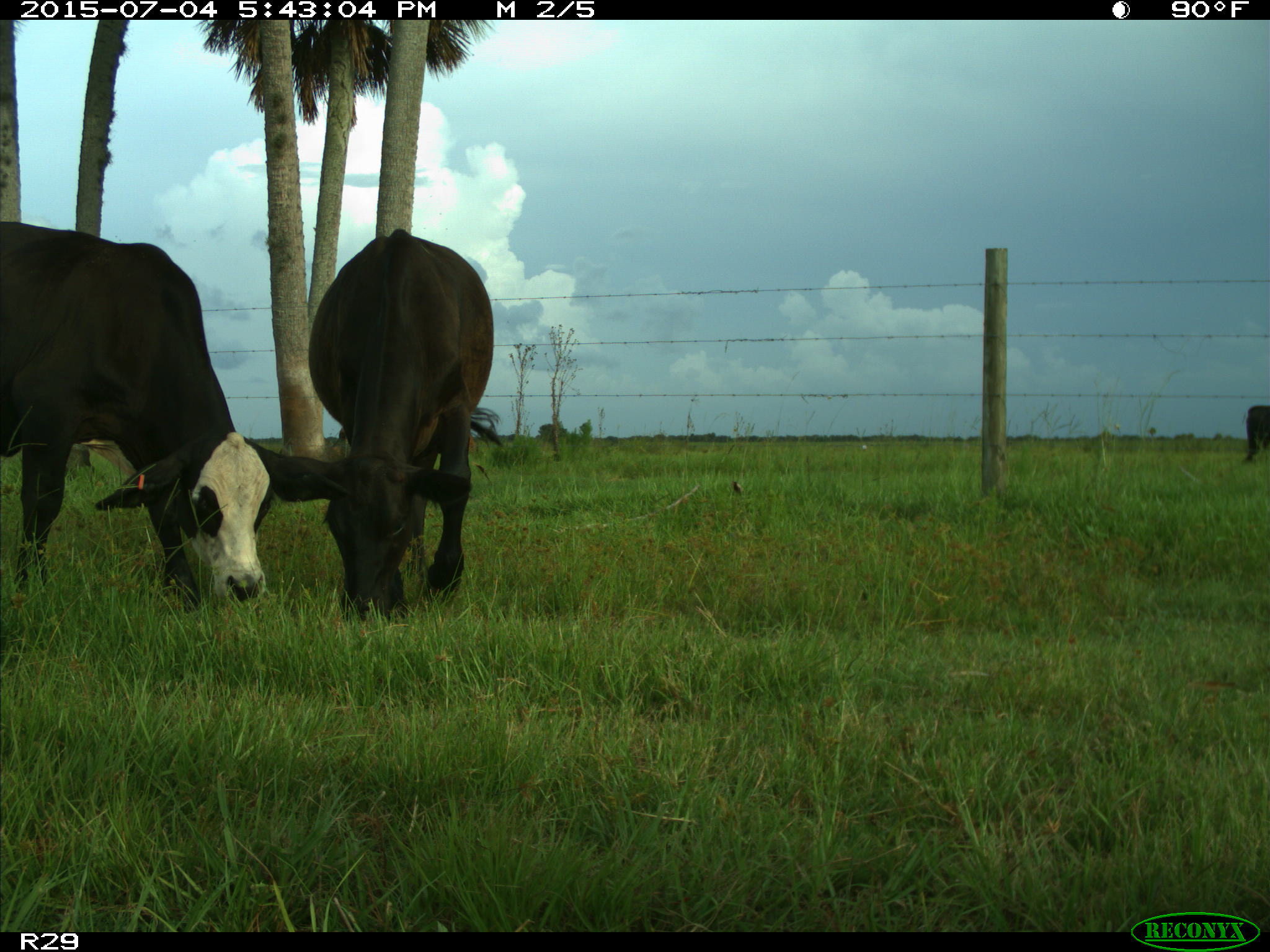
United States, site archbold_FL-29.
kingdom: Animalia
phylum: Chordata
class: Mammalia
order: Artiodactyla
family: Bovidae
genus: Bos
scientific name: Bos taurus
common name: domestic cow